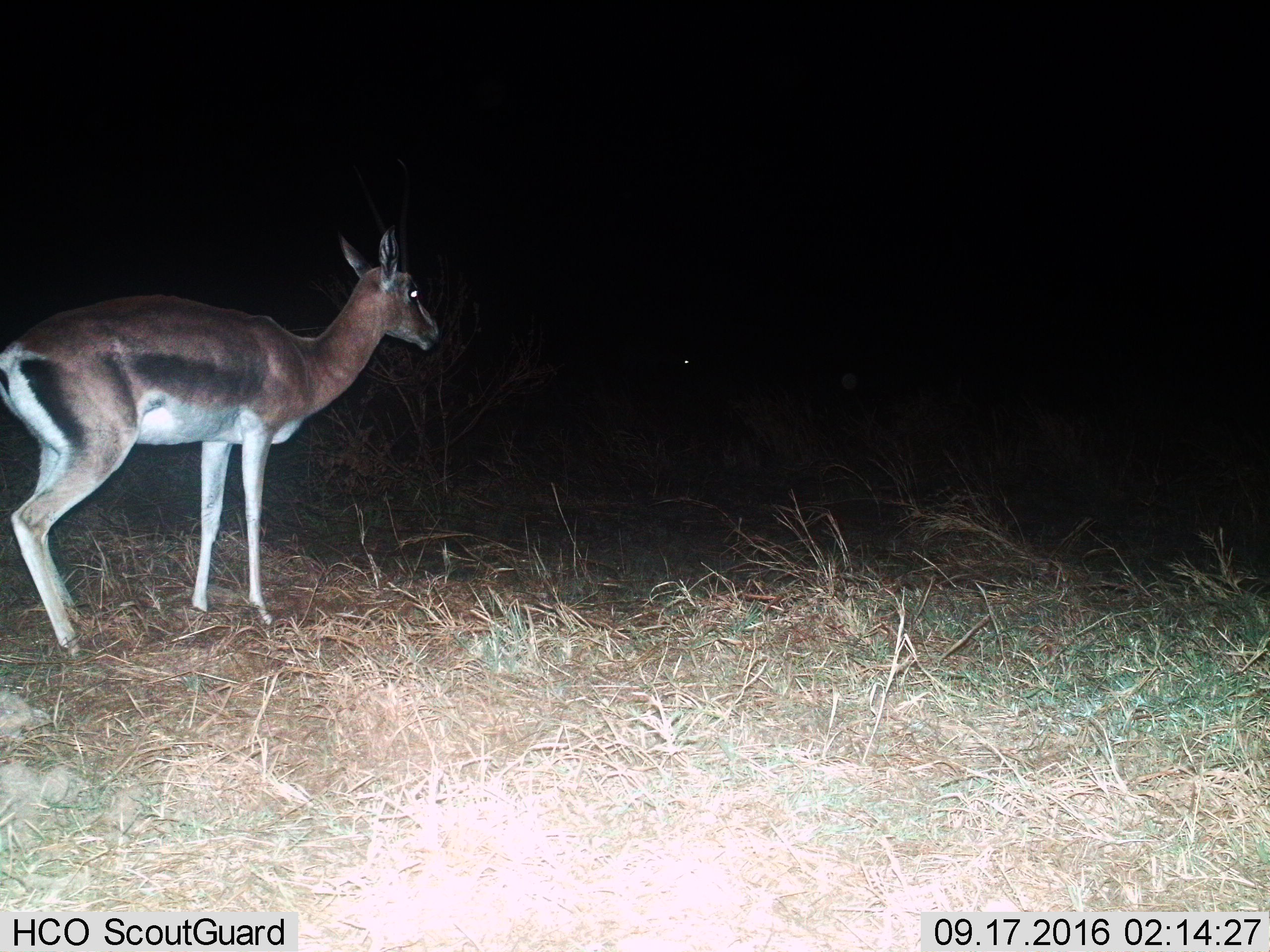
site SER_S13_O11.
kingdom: Animalia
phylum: Chordata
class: Mammalia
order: Artiodactyla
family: Bovidae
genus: Eudorcas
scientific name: Eudorcas thomsonii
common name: thomson's gazelle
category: gazellethomsons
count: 1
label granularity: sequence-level